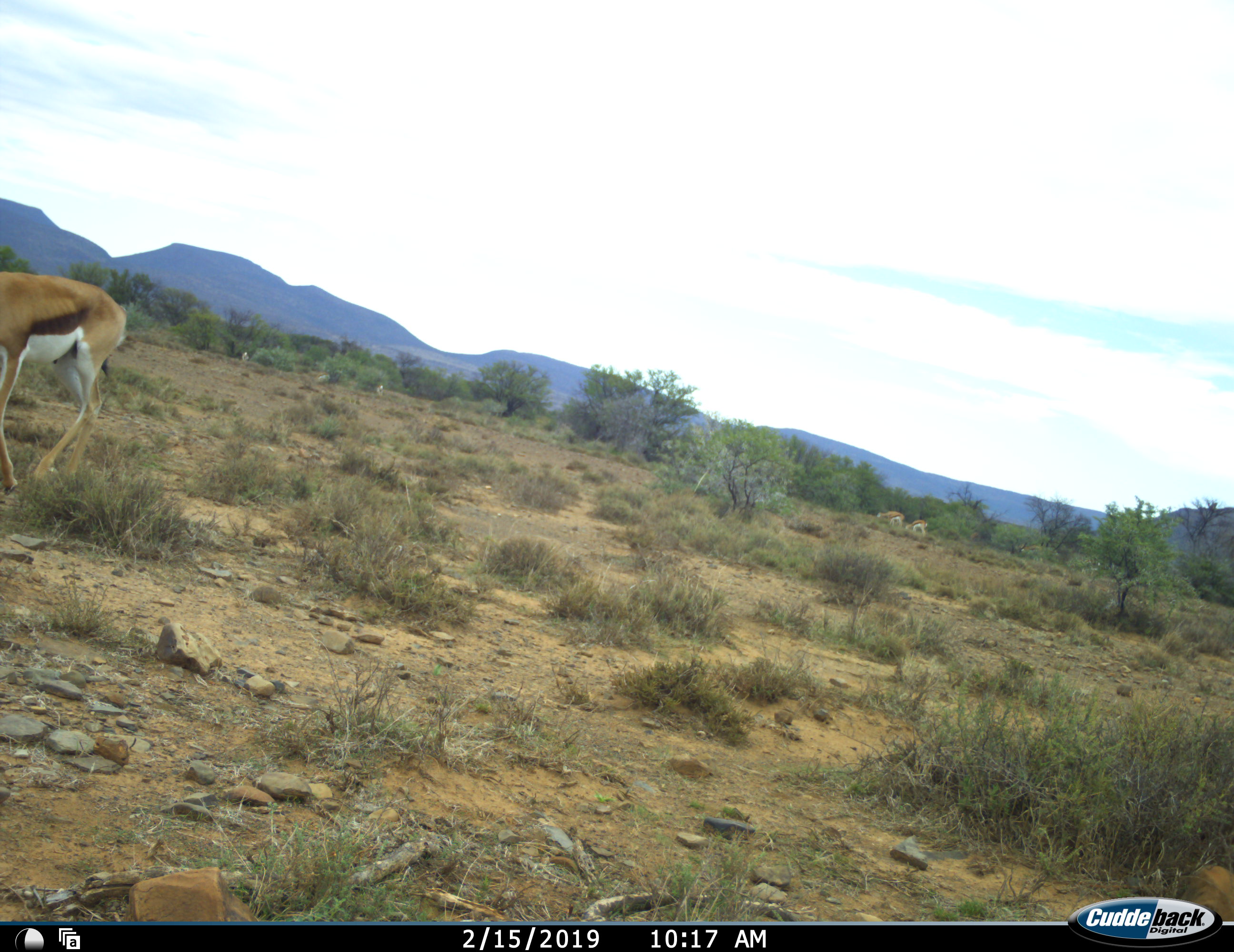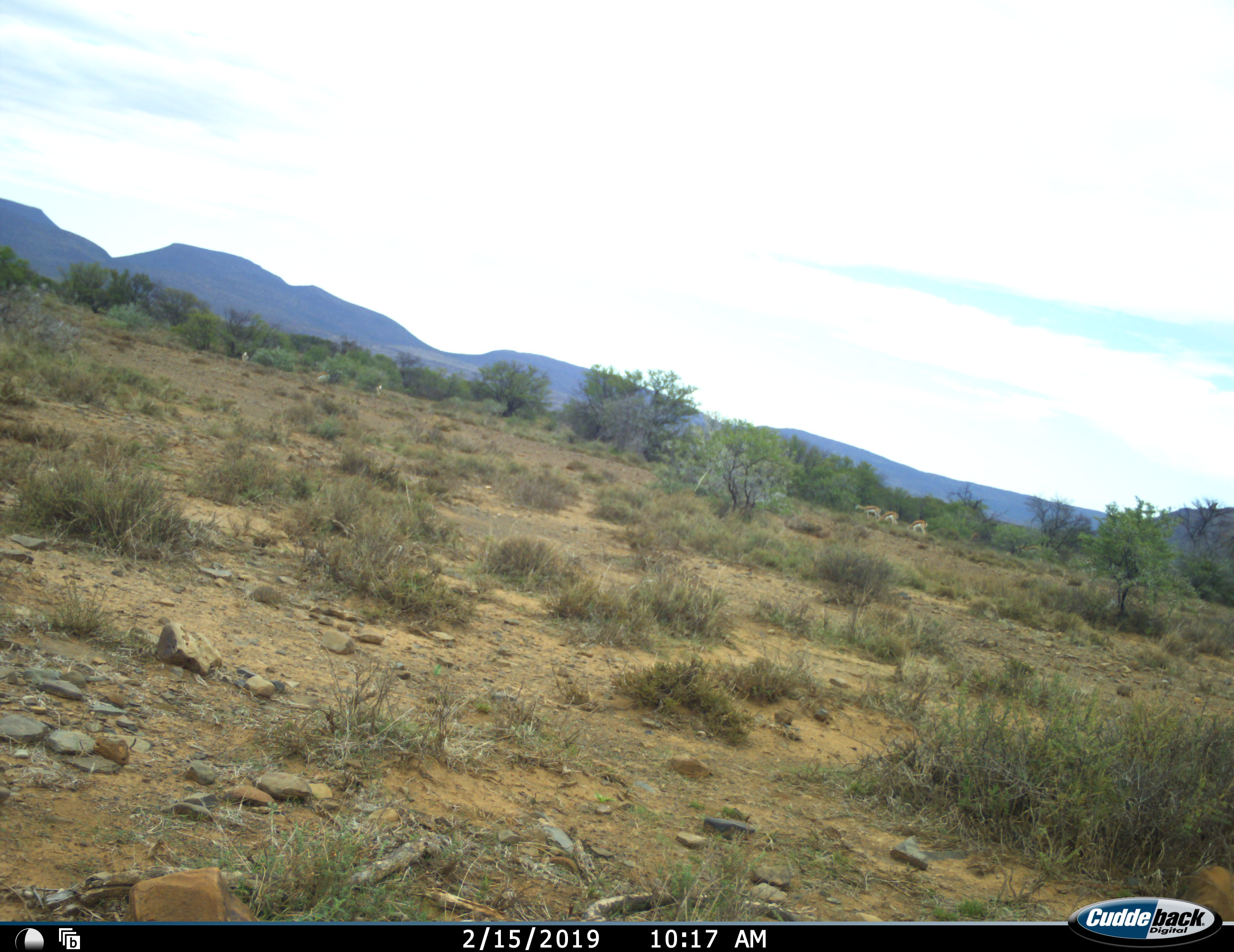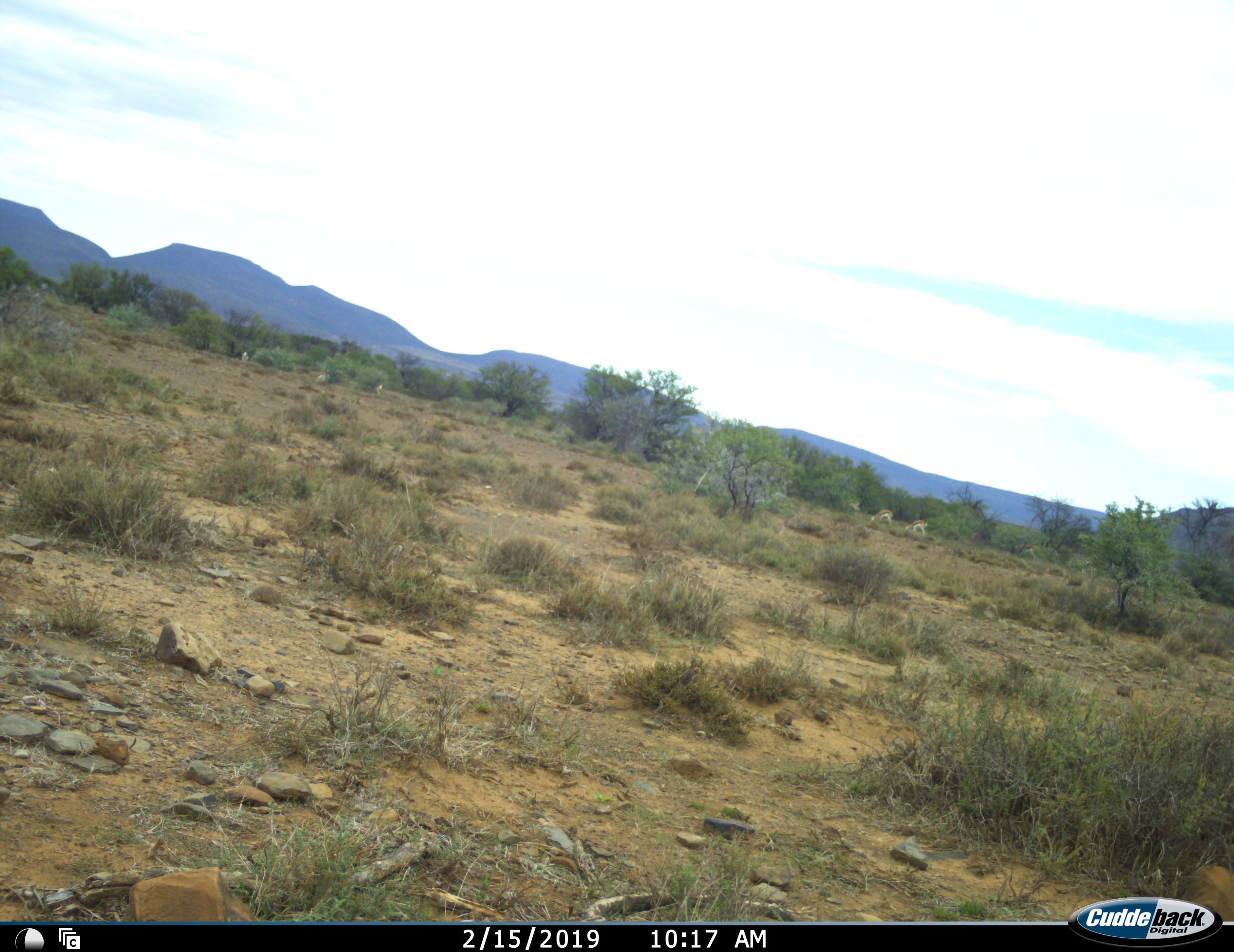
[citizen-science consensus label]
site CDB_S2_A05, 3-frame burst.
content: unidentified animal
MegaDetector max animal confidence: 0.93